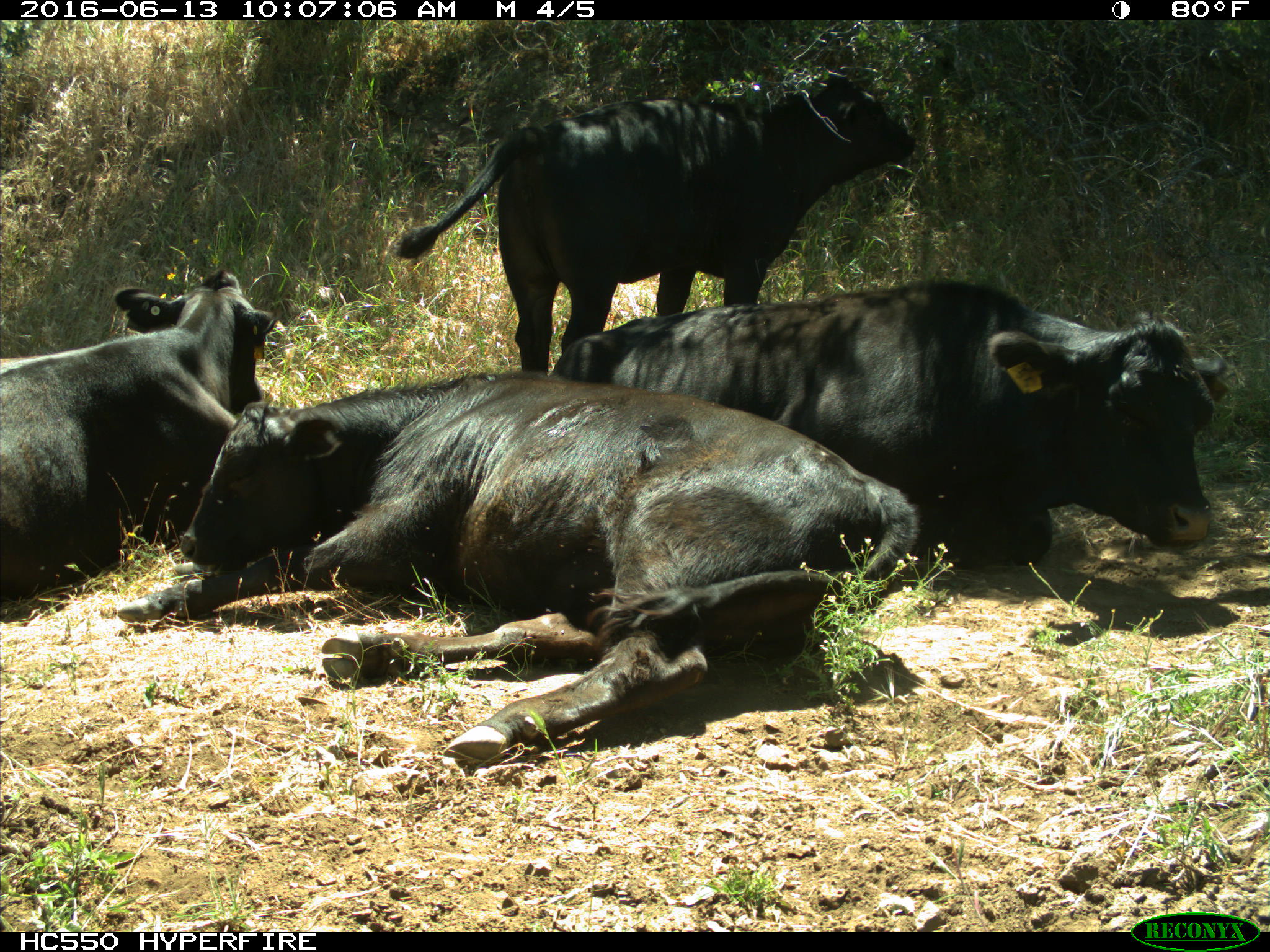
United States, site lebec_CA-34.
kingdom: Animalia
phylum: Chordata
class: Mammalia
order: Artiodactyla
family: Bovidae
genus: Bos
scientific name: Bos taurus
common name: domestic cow